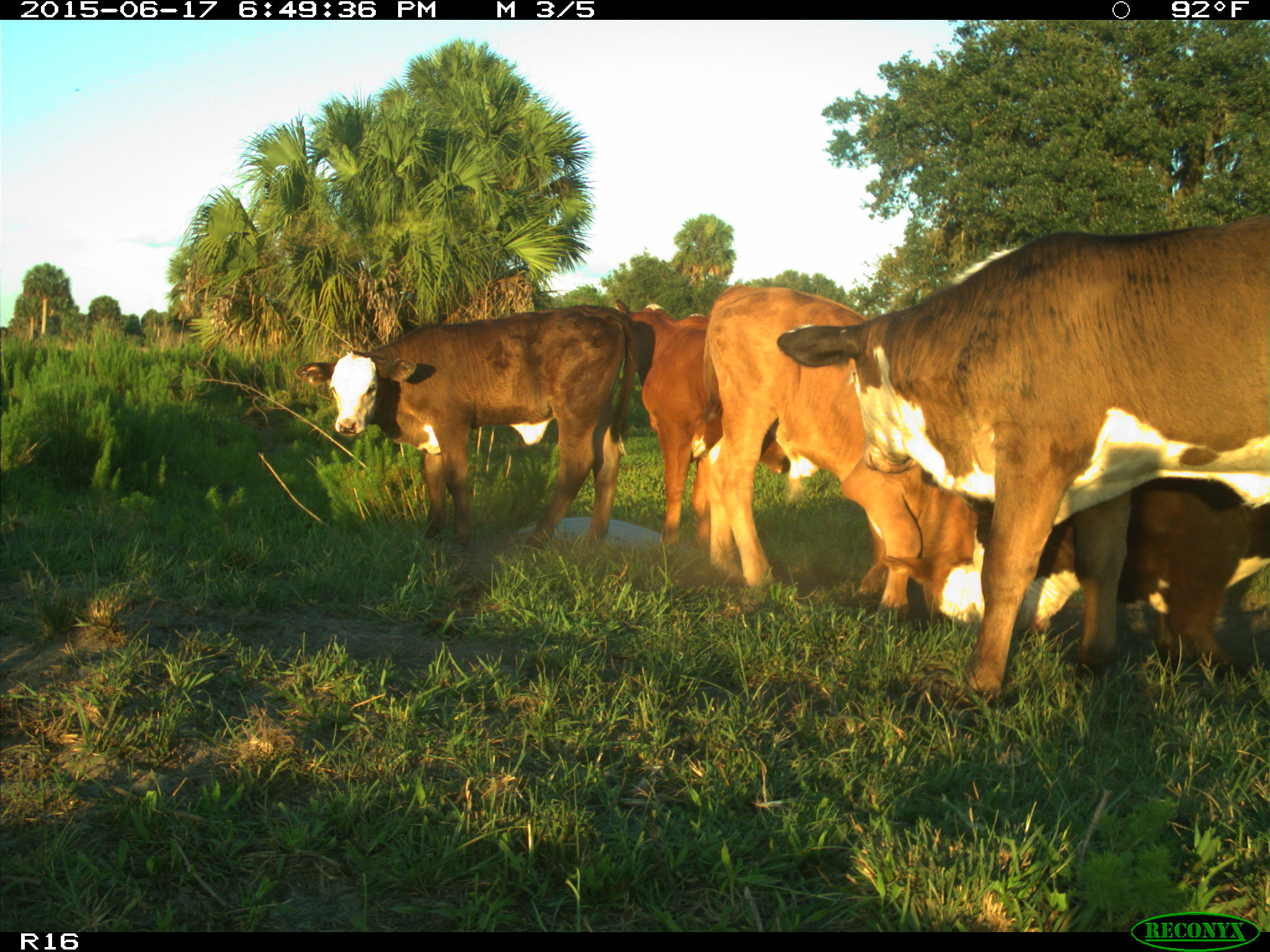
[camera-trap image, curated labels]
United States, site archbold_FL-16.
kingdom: Animalia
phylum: Chordata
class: Mammalia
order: Artiodactyla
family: Bovidae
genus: Bos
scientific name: Bos taurus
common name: domestic cow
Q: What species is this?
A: Bos taurus (domestic cow).